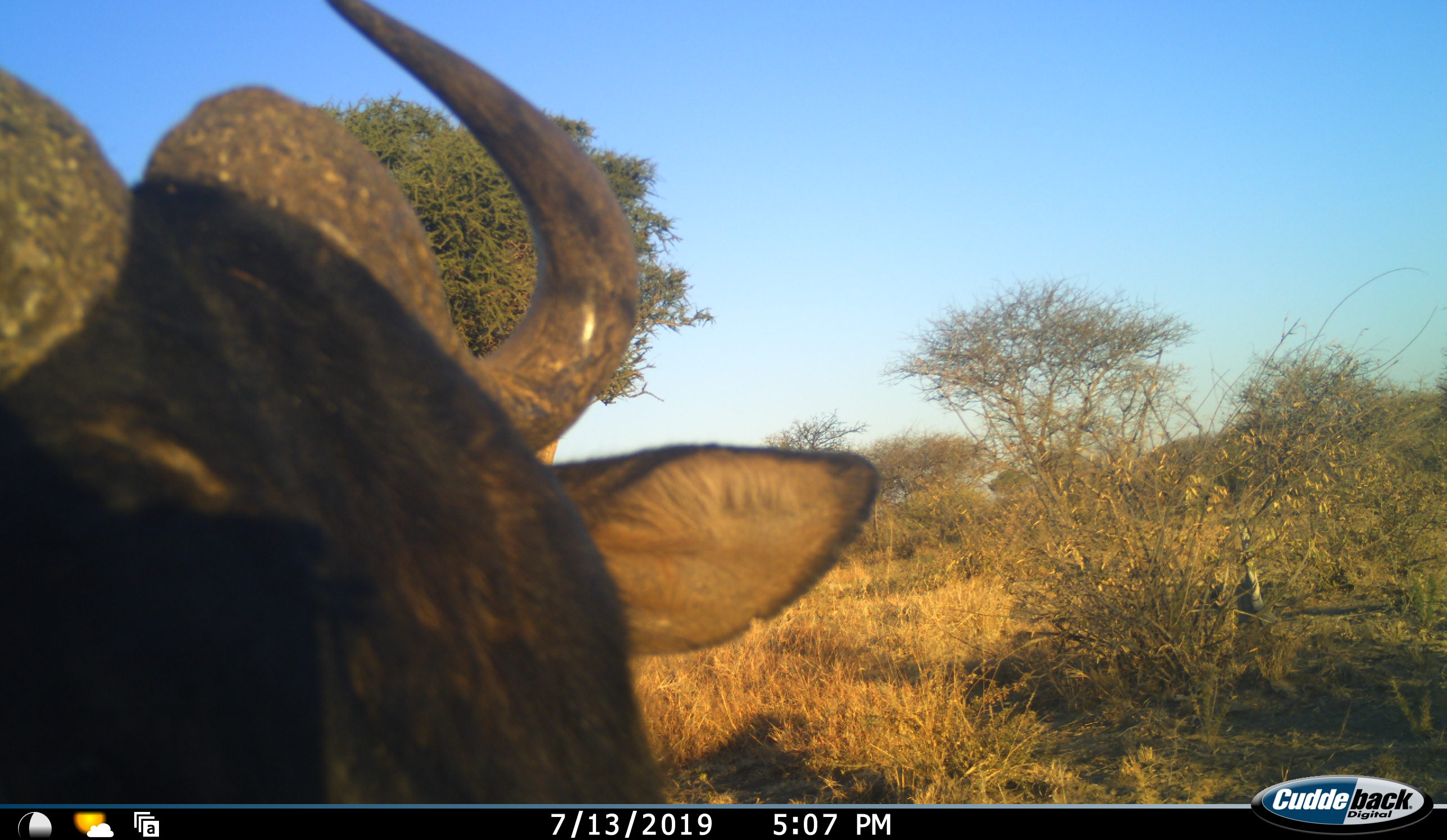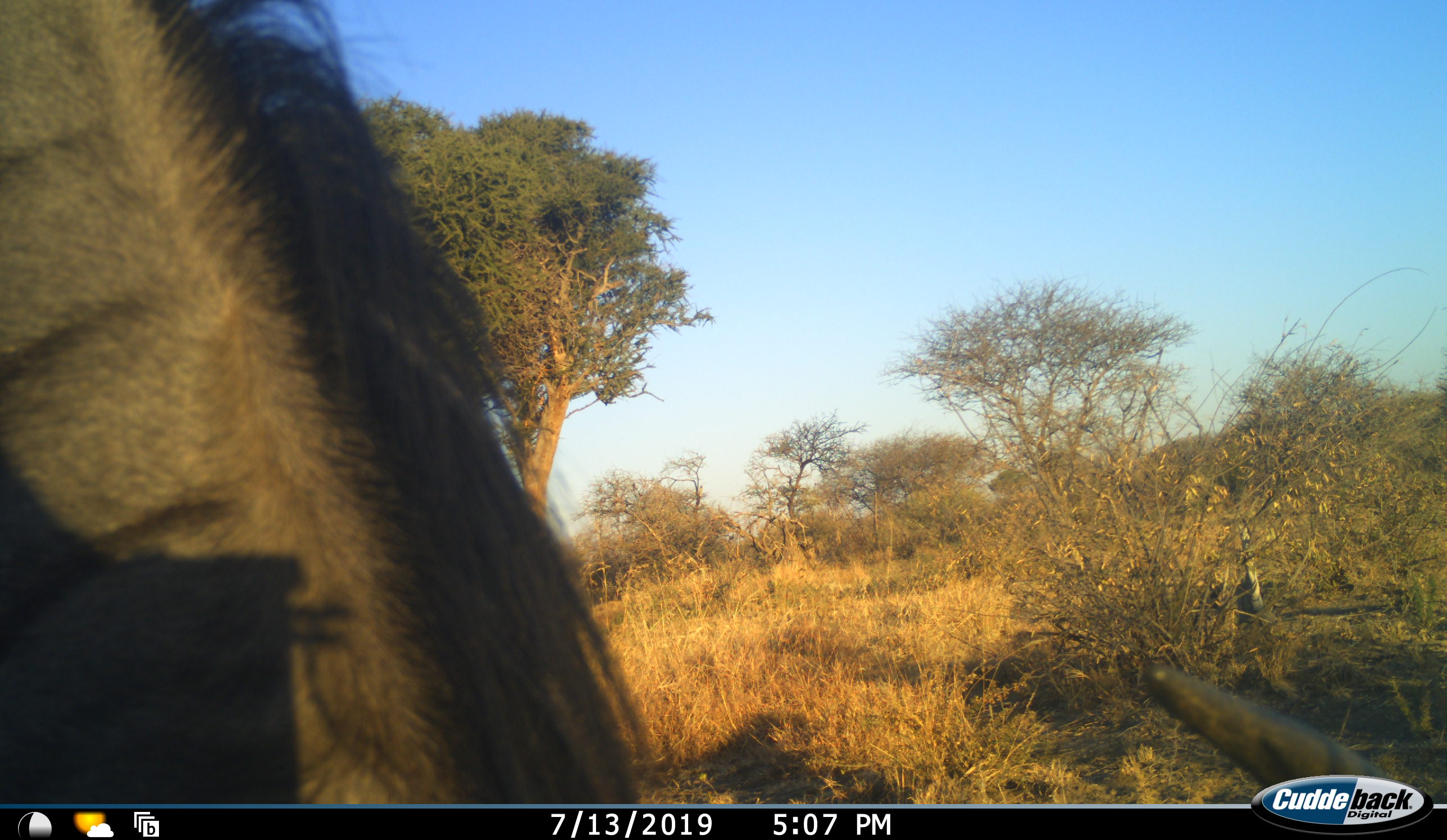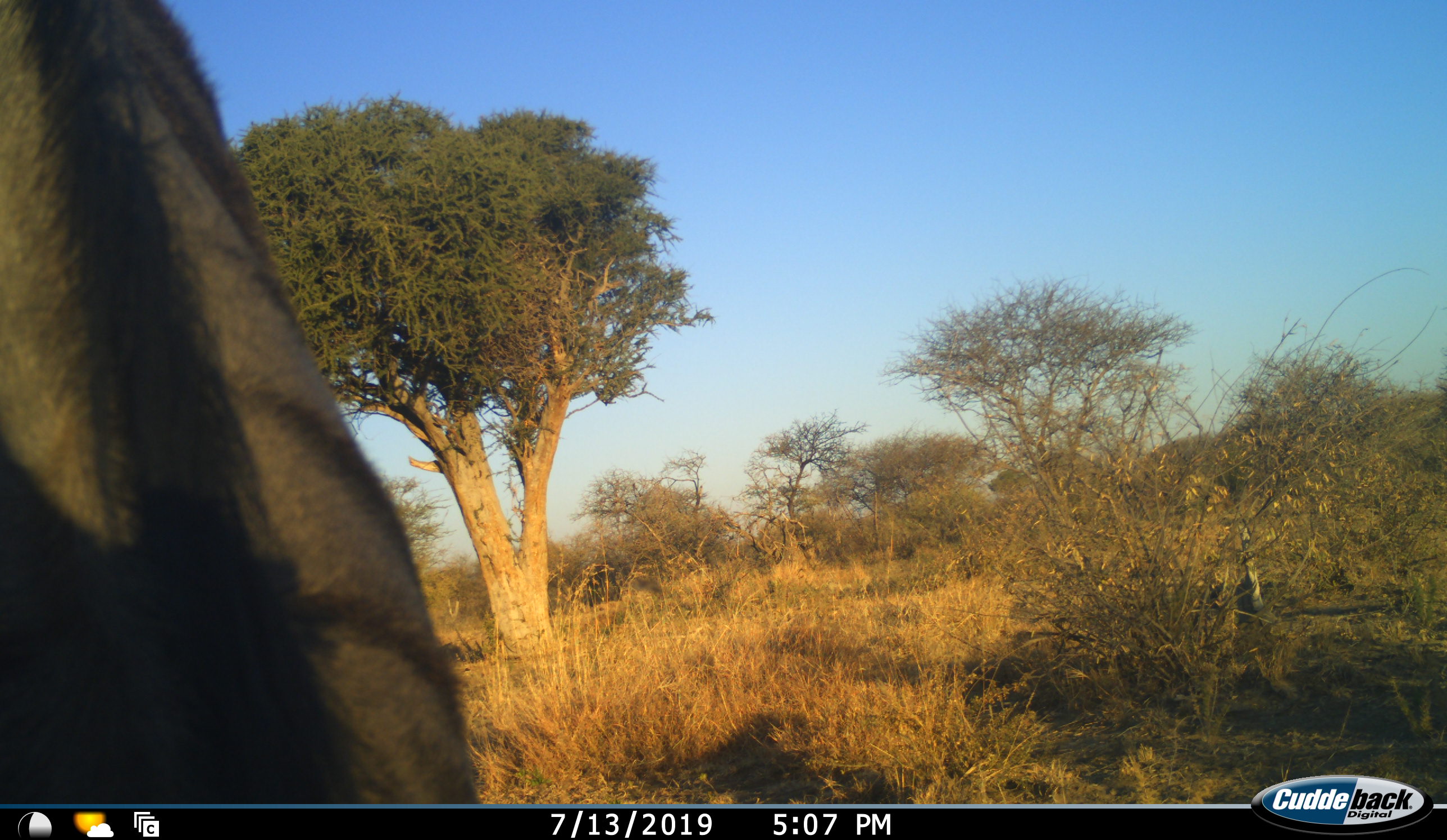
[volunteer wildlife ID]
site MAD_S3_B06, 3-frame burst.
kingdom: Animalia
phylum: Chordata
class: Mammalia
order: Artiodactyla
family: Bovidae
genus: Connochaetes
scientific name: Connochaetes taurinus taurinus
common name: blue wildebeest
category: wildebeestblue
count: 1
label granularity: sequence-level